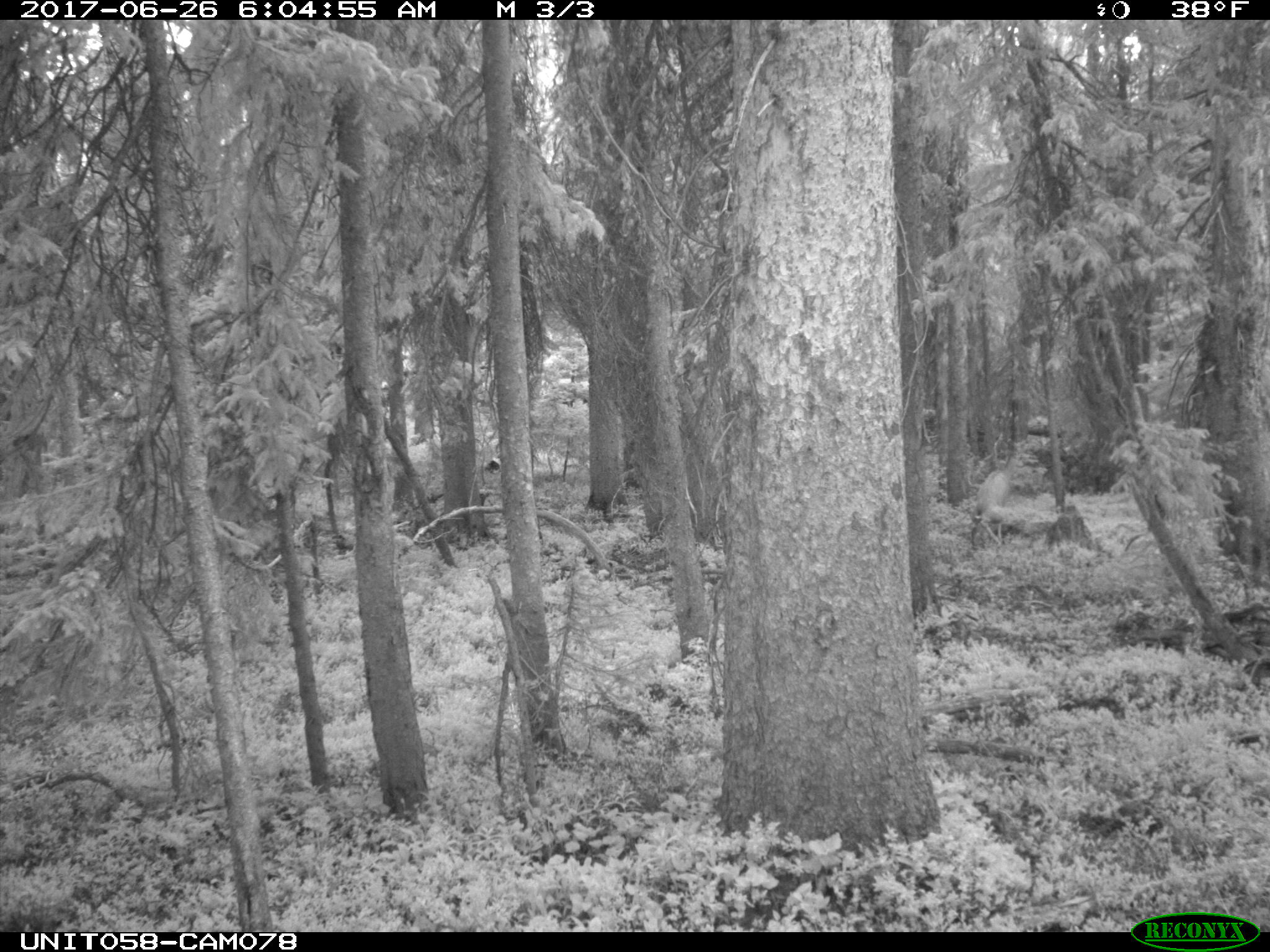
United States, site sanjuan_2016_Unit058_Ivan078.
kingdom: Animalia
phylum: Chordata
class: Mammalia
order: Artiodactyla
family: Cervidae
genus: Odocoileus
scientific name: Odocoileus hemionus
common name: mule deer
Odocoileus hemionus (mule deer).